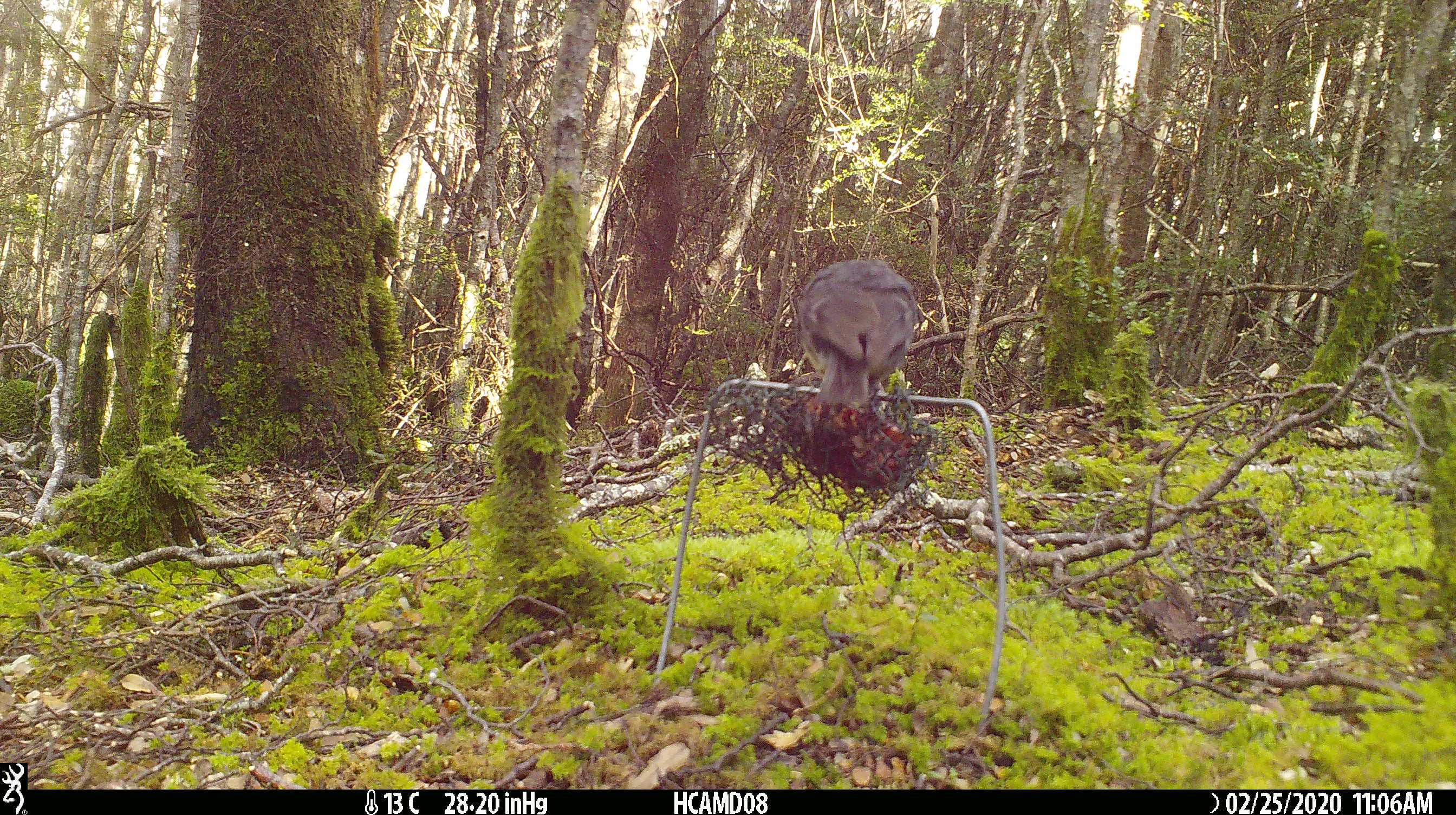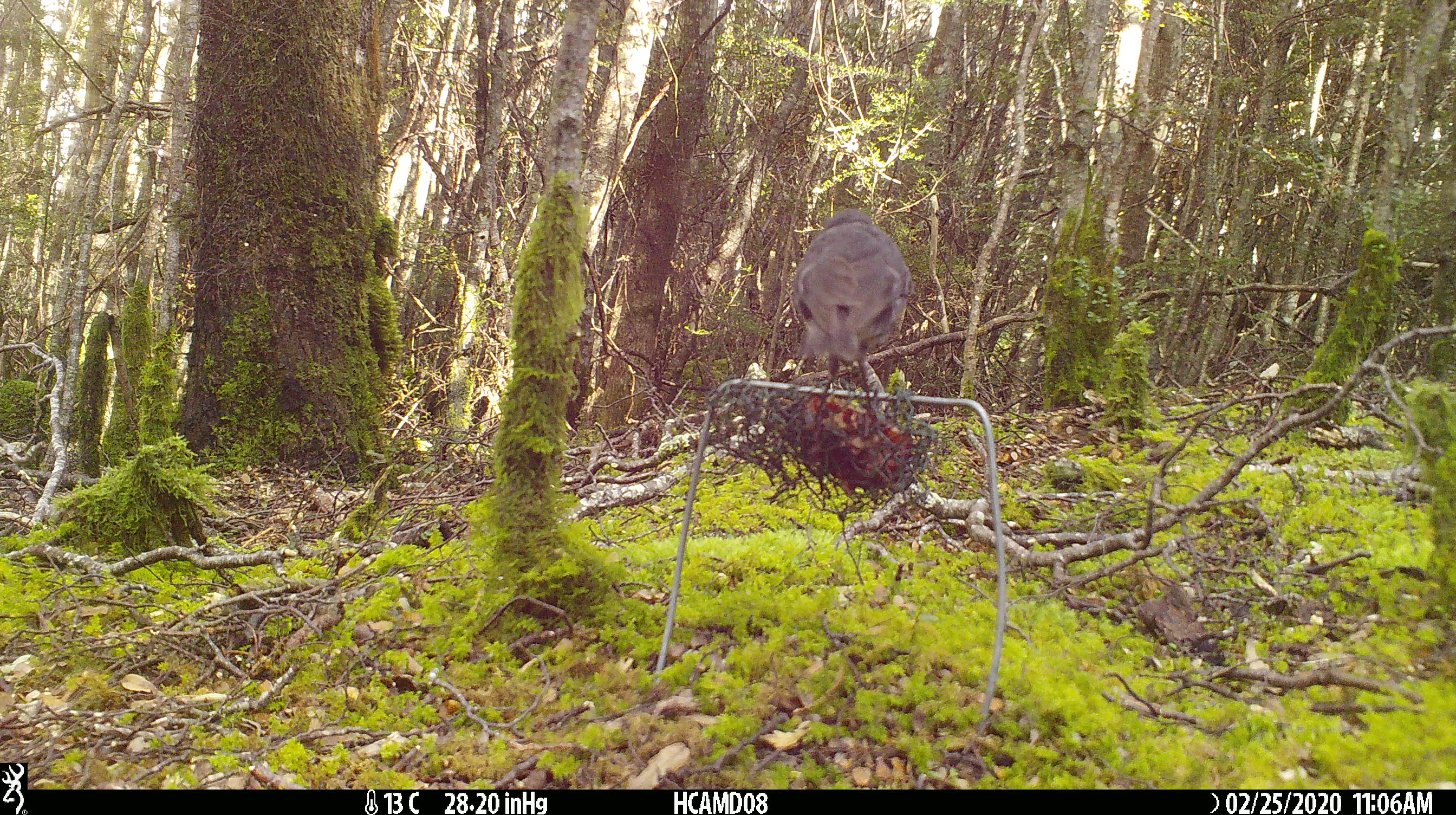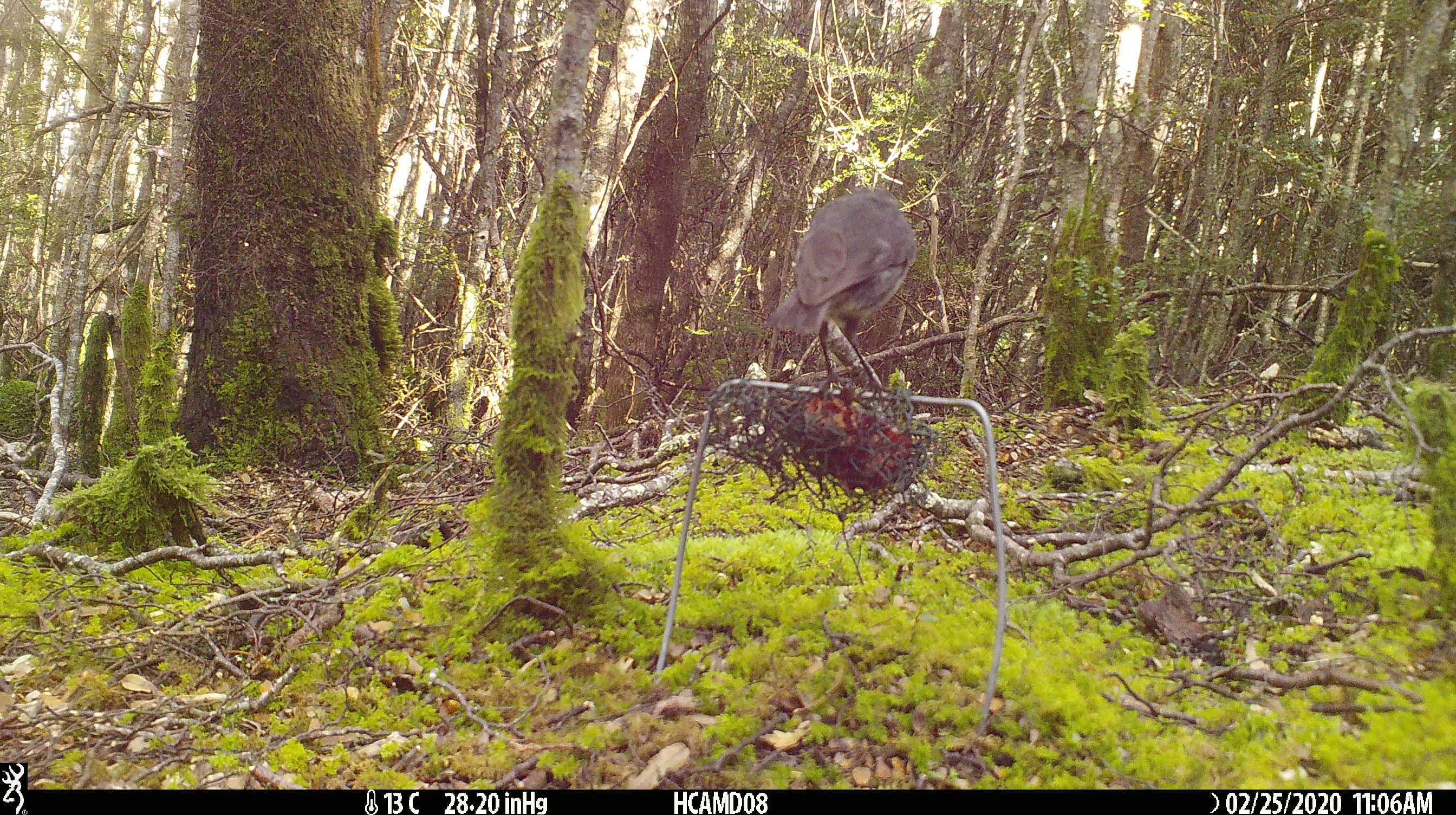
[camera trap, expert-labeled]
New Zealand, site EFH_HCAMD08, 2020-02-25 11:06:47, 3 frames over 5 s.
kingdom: Animalia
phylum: Chordata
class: Aves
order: Passeriformes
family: Petroicidae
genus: Petroica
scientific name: Petroica australis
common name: new zealand robin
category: robin